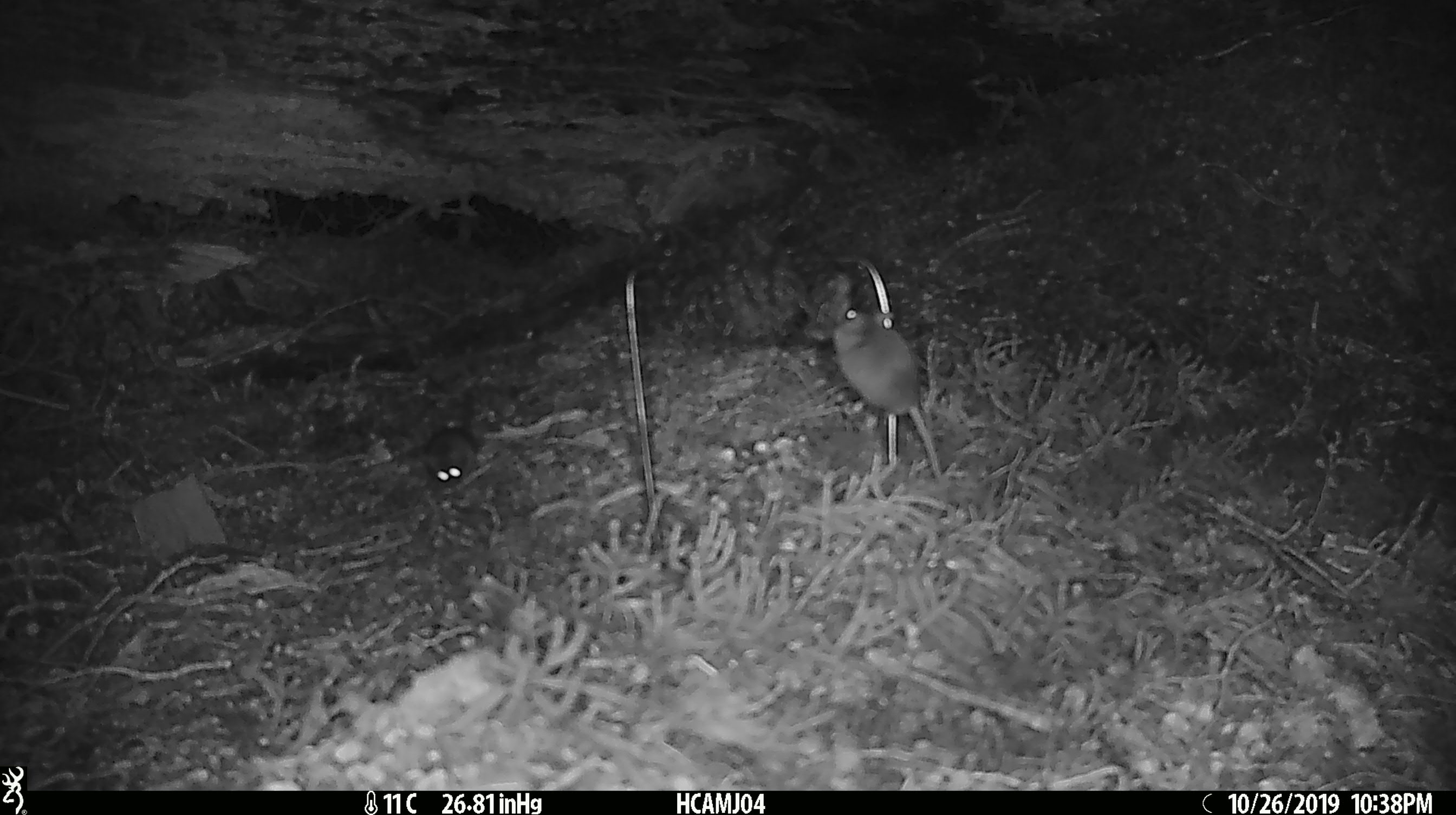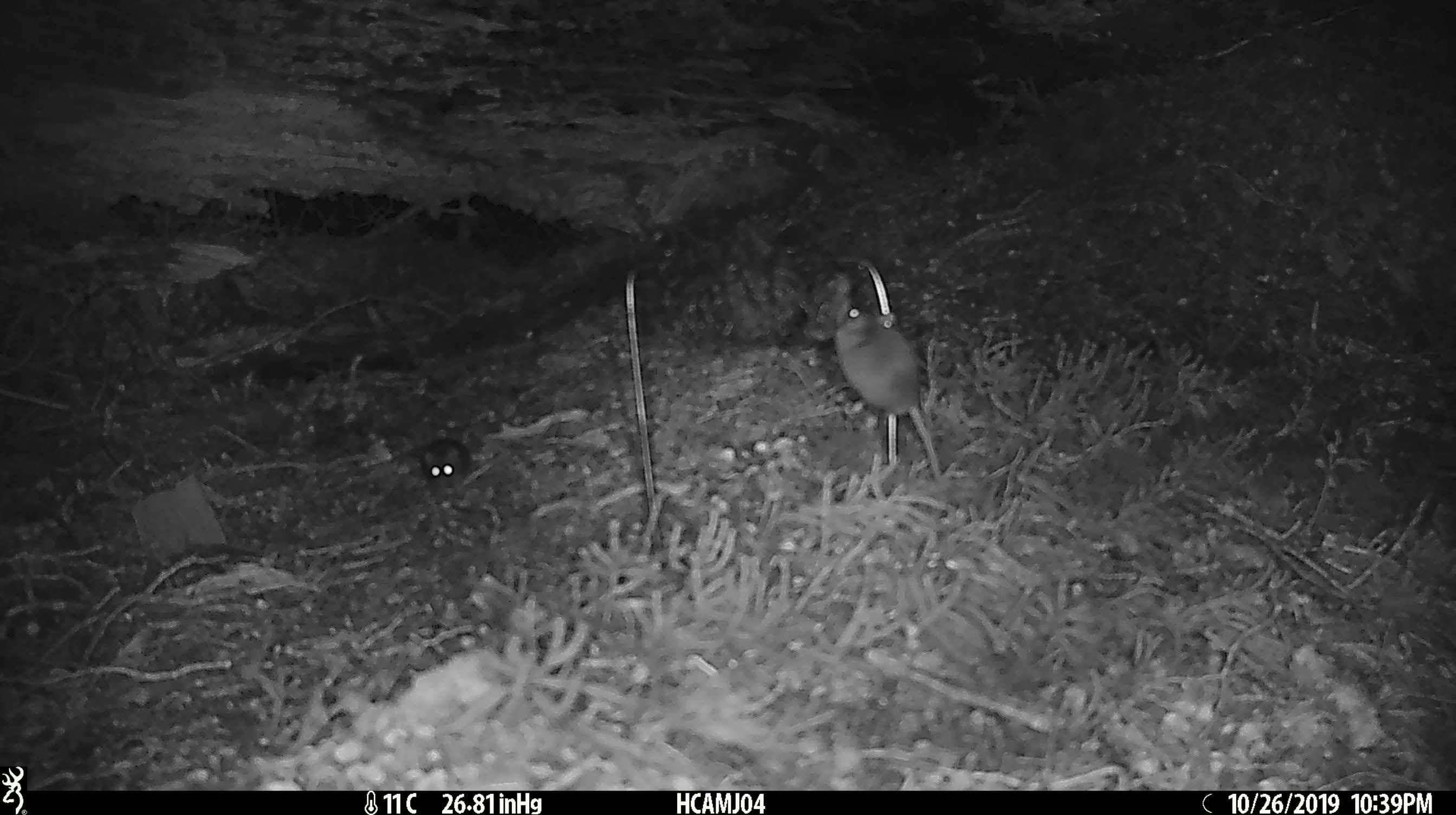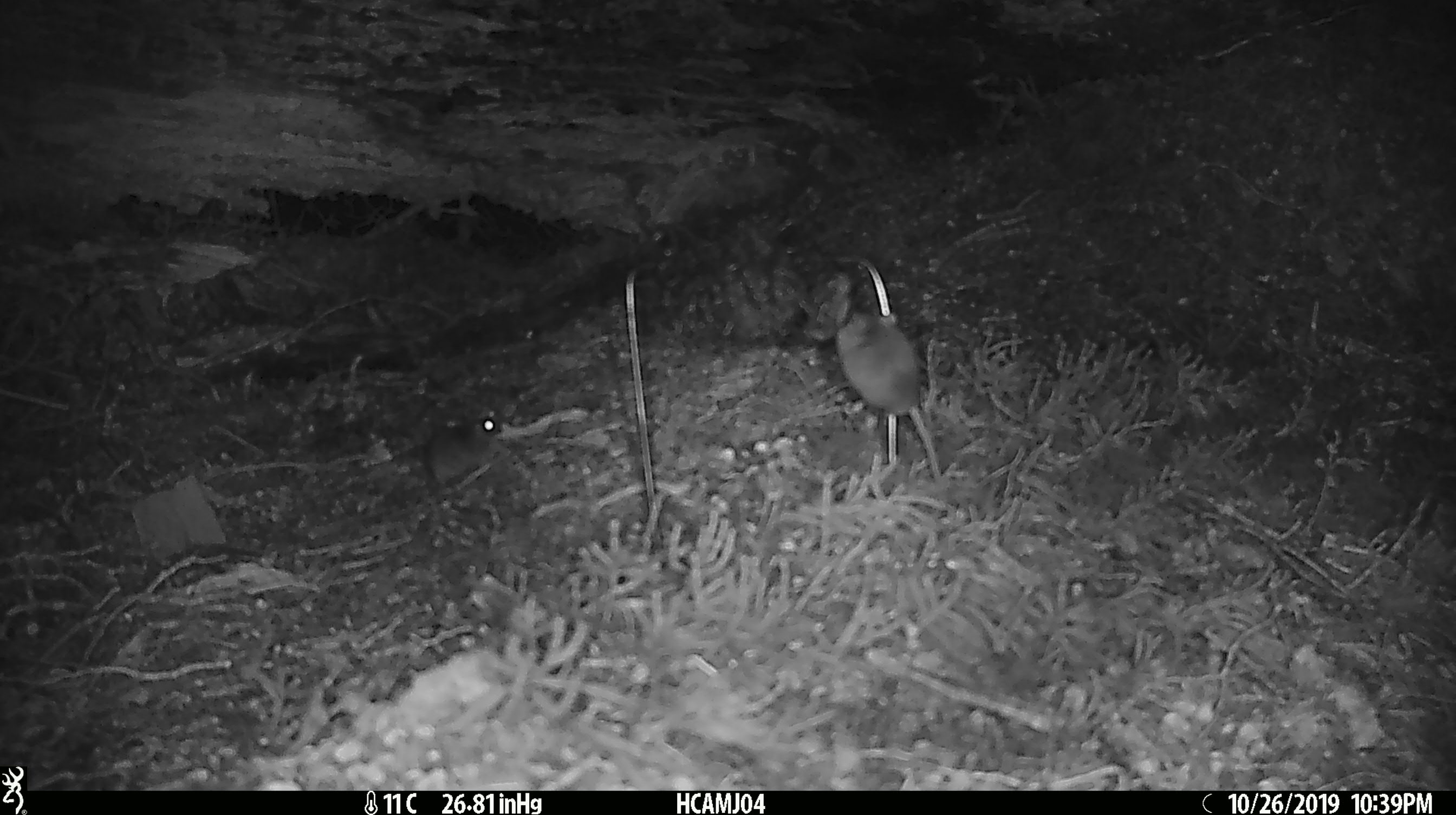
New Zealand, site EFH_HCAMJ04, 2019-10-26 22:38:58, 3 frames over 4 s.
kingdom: Animalia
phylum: Chordata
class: Mammalia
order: Rodentia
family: Muridae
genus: Mus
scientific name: Mus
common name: mouse